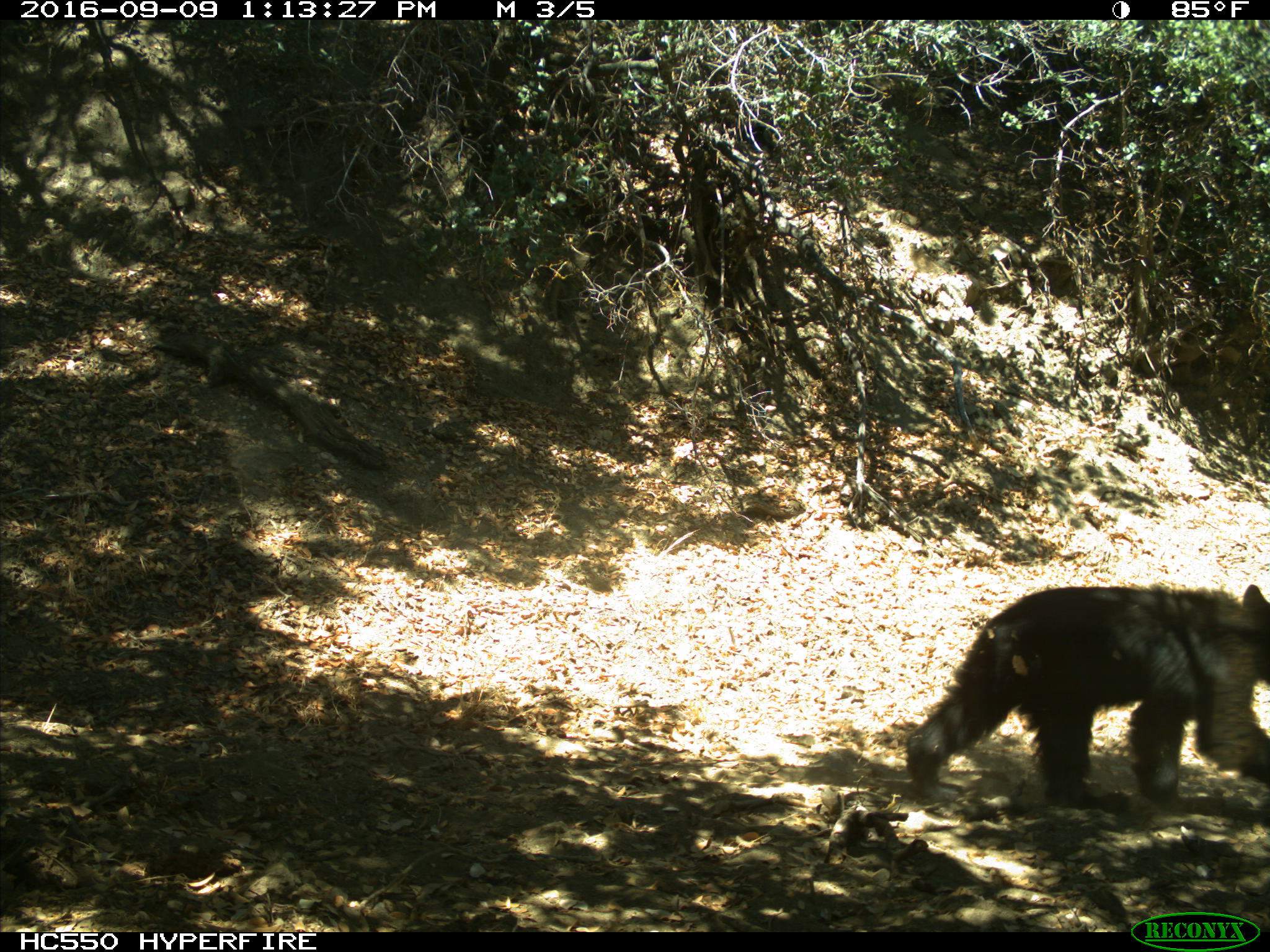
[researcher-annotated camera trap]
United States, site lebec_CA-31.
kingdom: Animalia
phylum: Chordata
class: Mammalia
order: Carnivora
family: Ursidae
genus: Ursus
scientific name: Ursus americanus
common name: american black bear